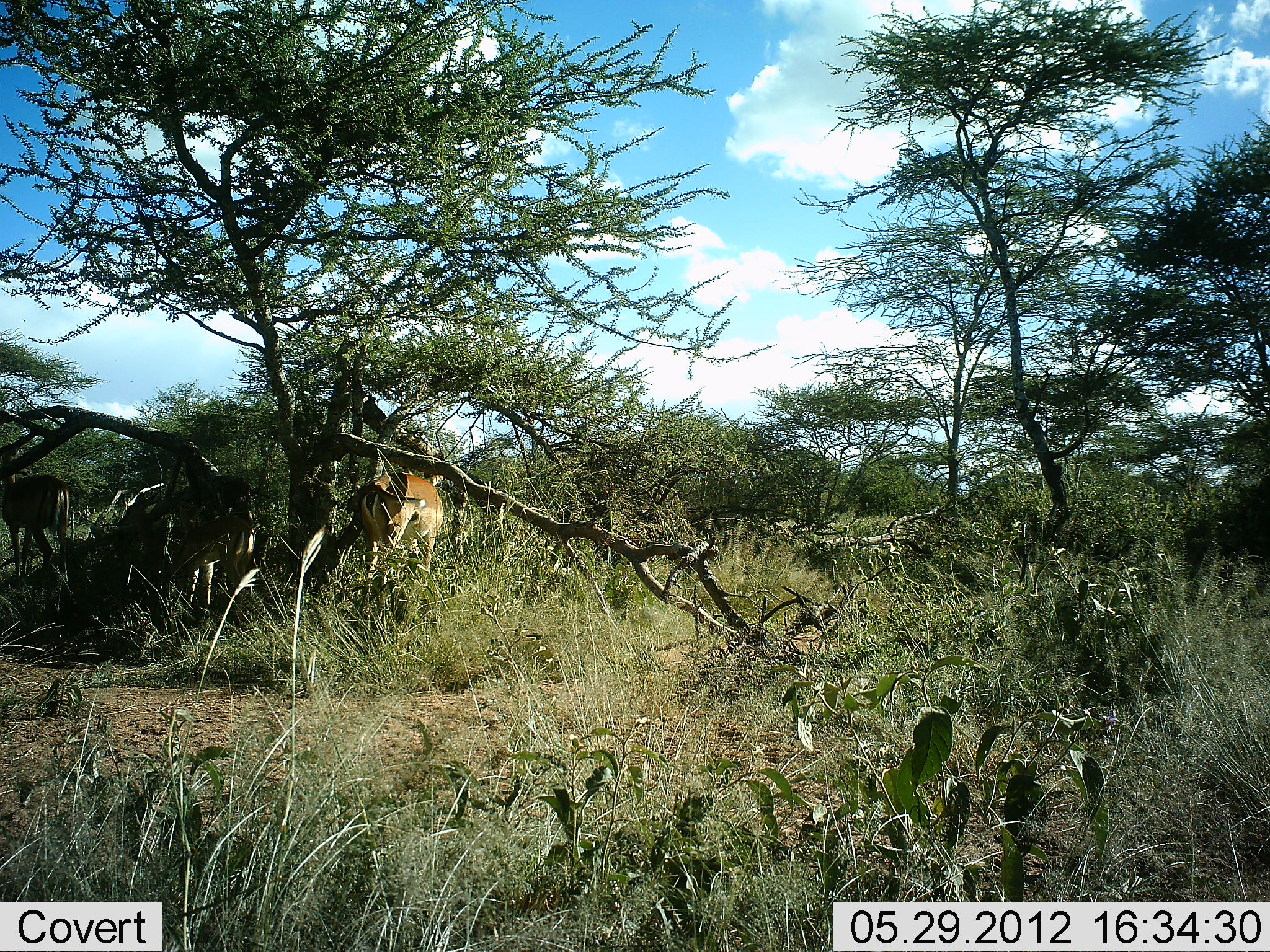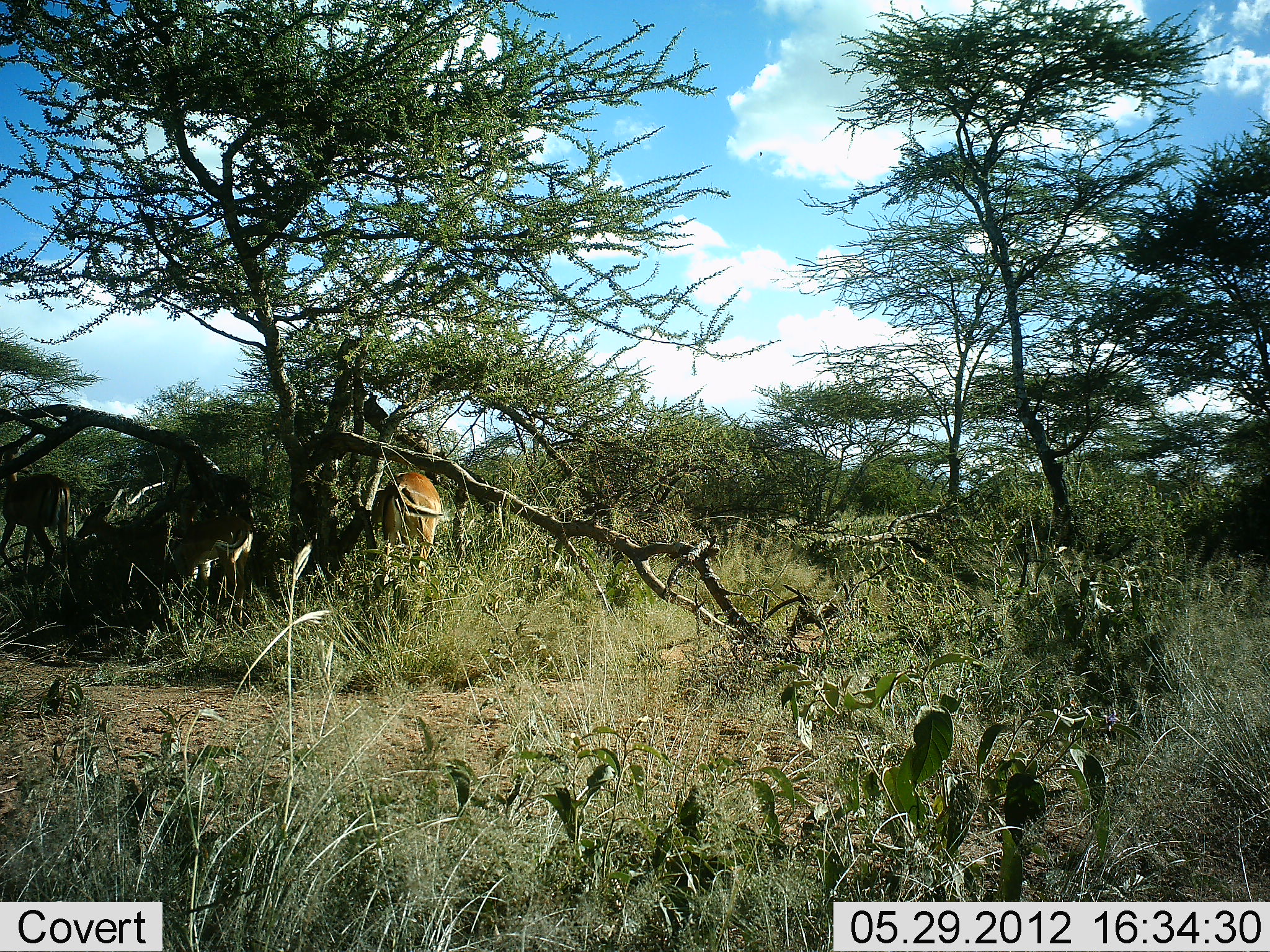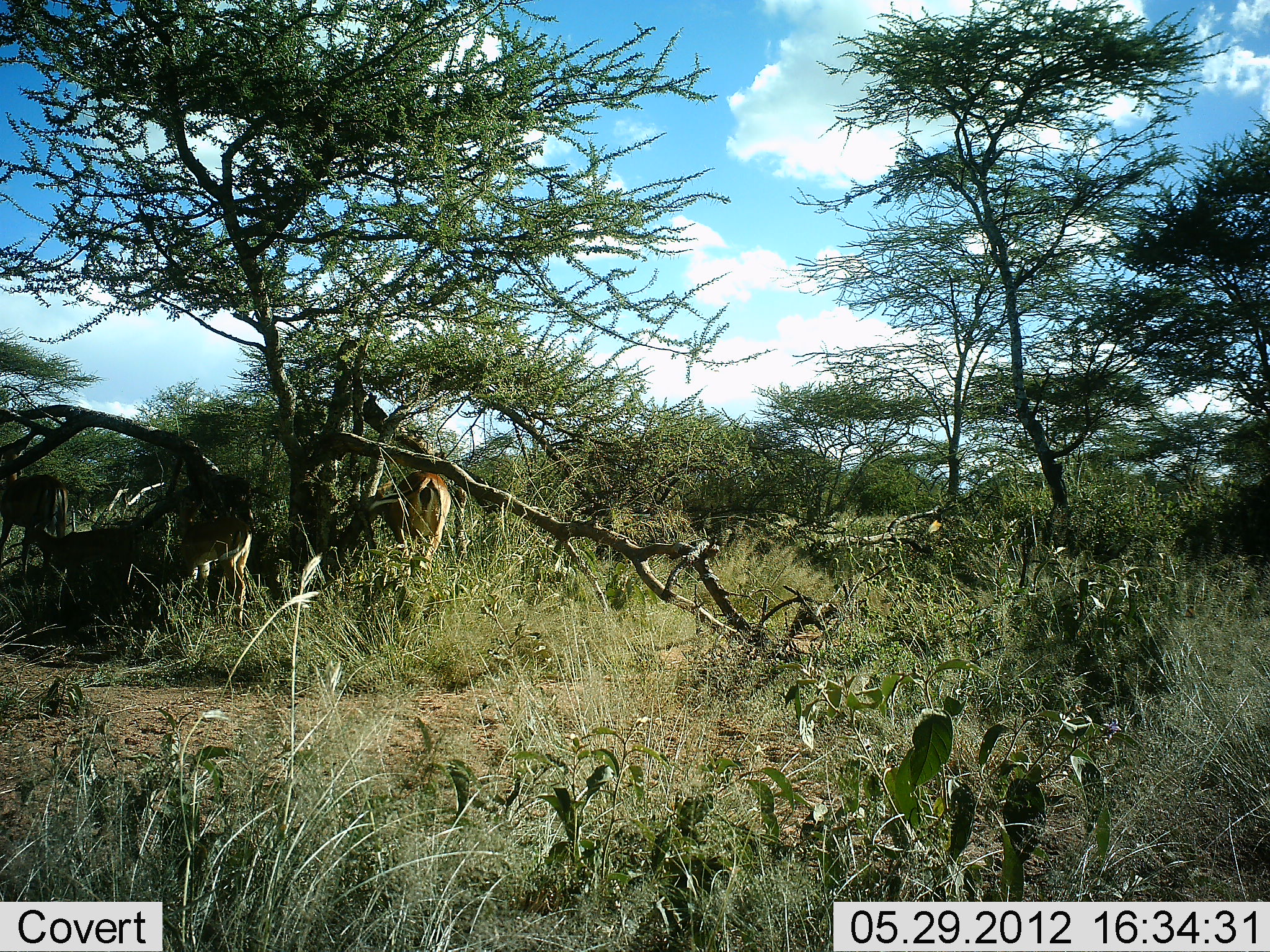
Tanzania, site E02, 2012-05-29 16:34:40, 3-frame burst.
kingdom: Animalia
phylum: Chordata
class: Mammalia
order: Artiodactyla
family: Bovidae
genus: Aepyceros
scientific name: Aepyceros melampus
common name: impala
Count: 4.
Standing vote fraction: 60%.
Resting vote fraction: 10%.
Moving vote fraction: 10%.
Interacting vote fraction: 0%.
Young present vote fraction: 10%.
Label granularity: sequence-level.